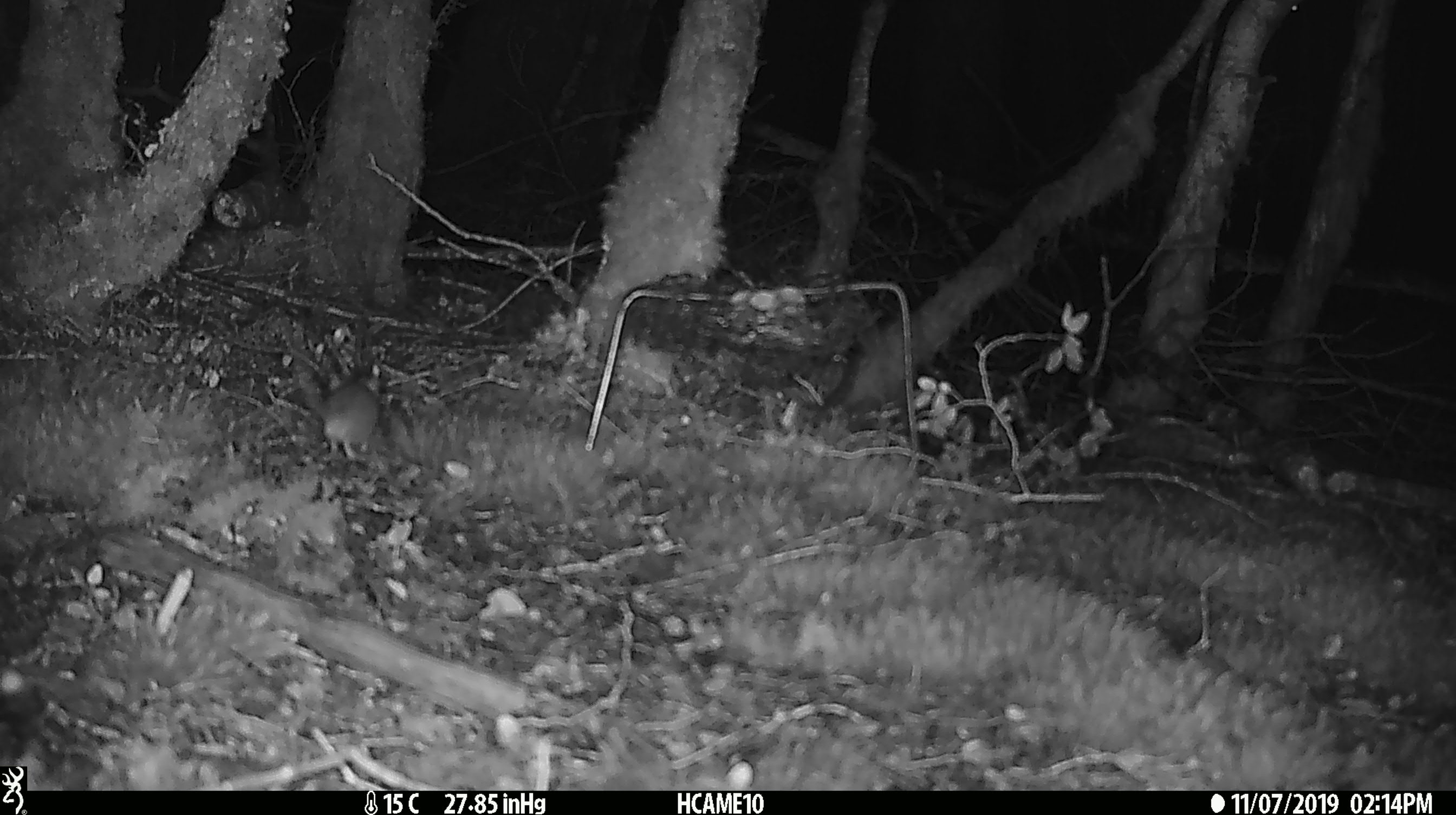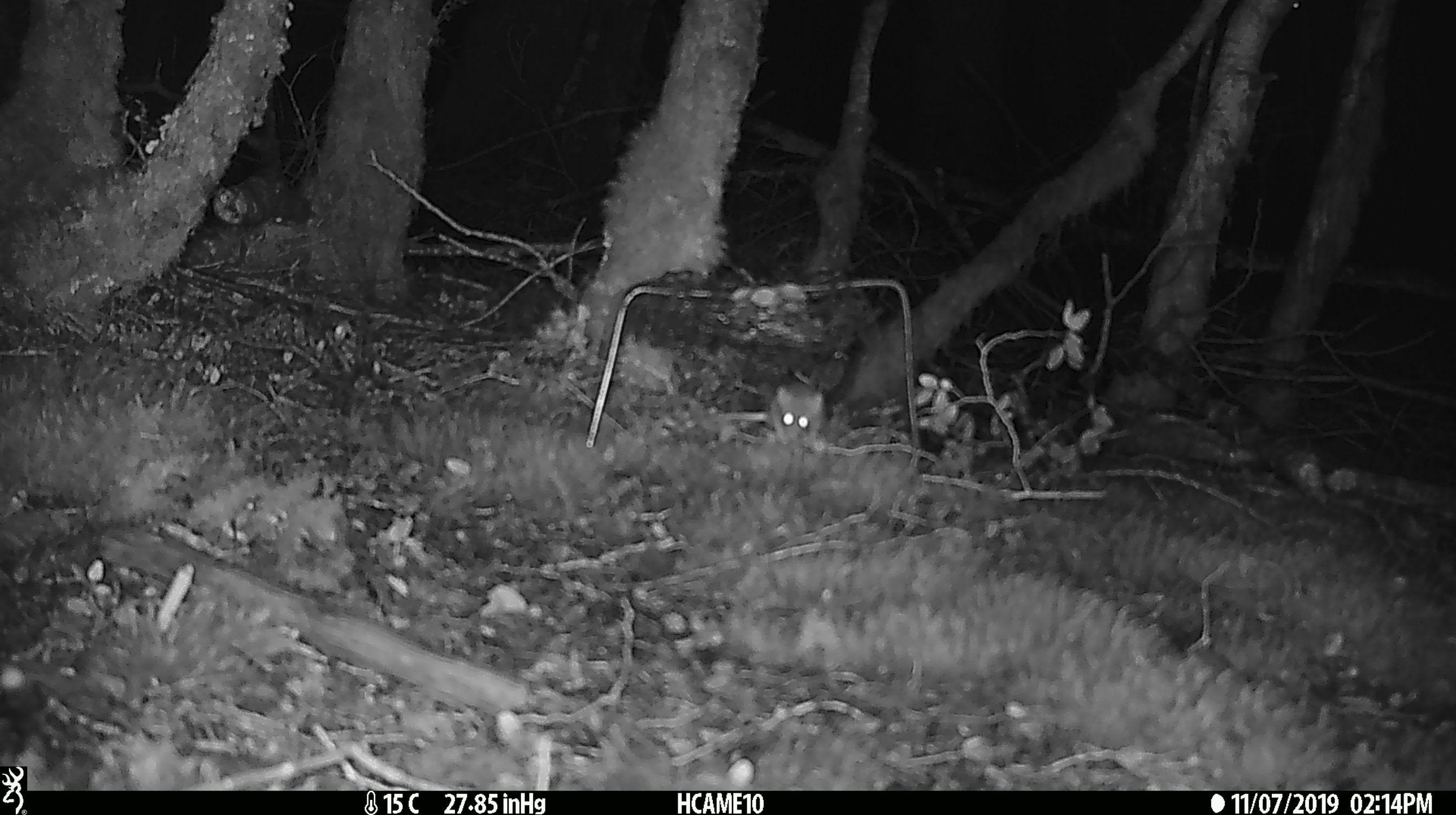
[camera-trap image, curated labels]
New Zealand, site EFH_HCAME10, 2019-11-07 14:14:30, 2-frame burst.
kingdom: Animalia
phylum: Chordata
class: Mammalia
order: Rodentia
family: Muridae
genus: Mus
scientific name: Mus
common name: mouse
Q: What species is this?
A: Mouse (Mus).